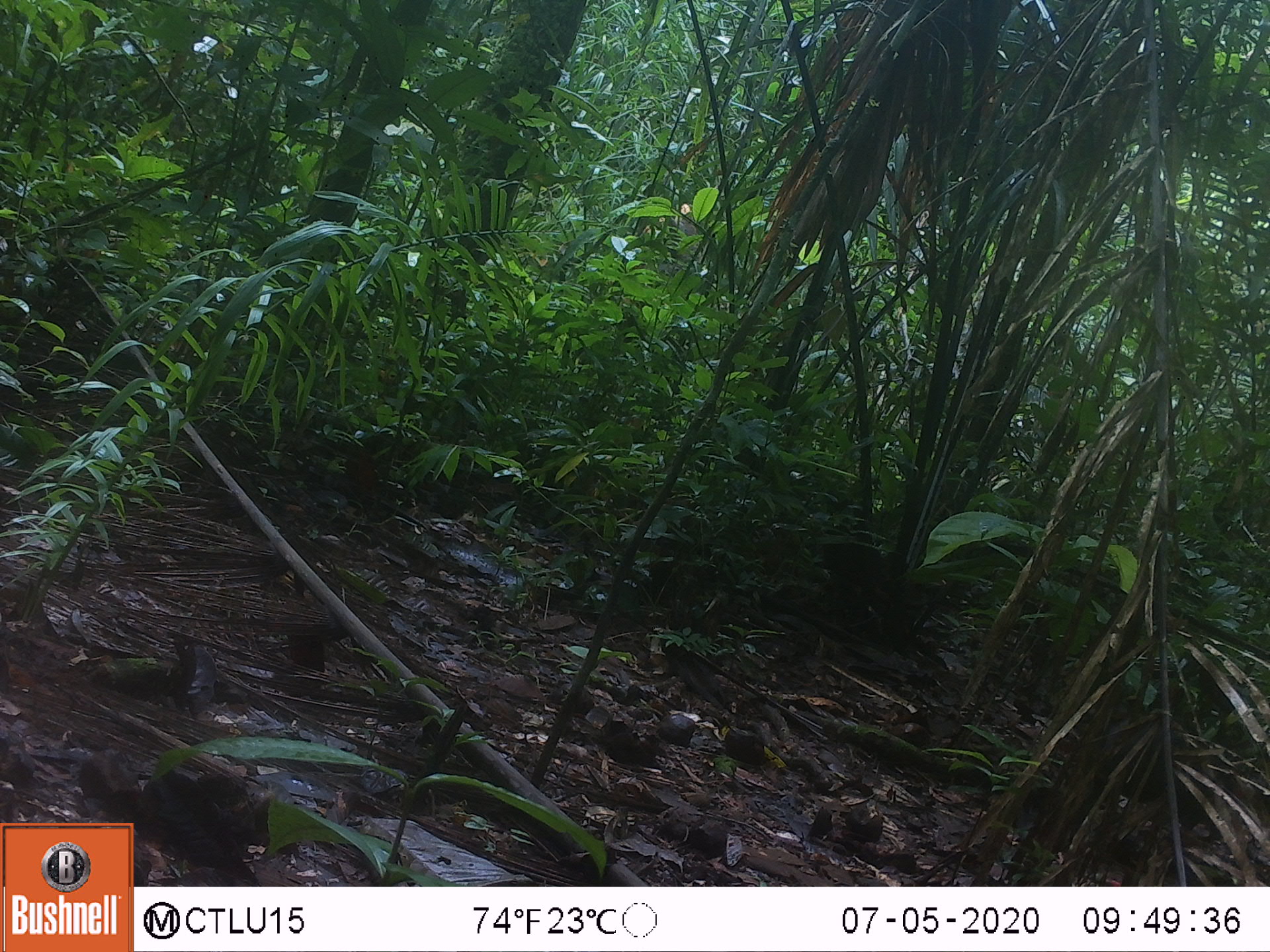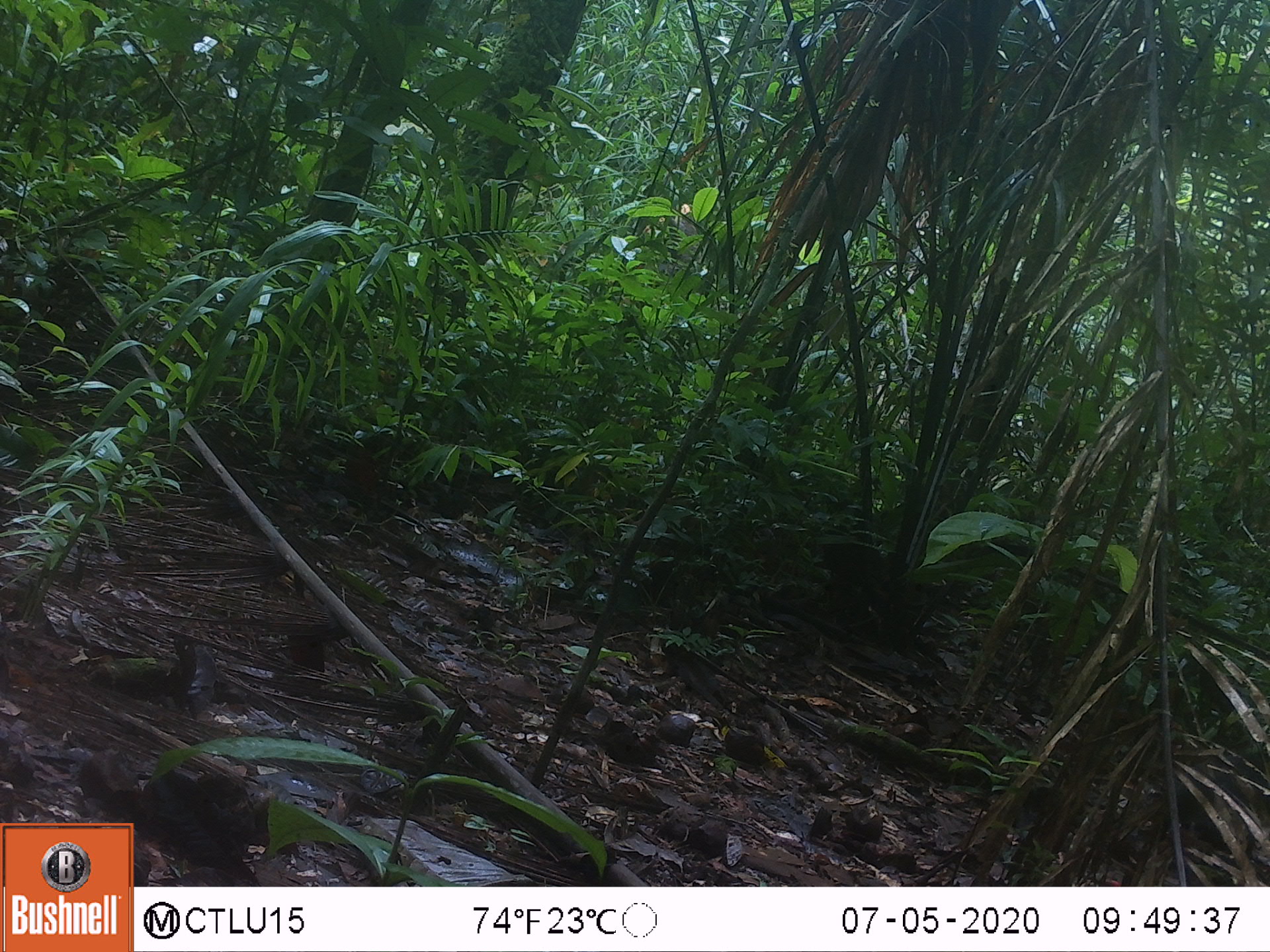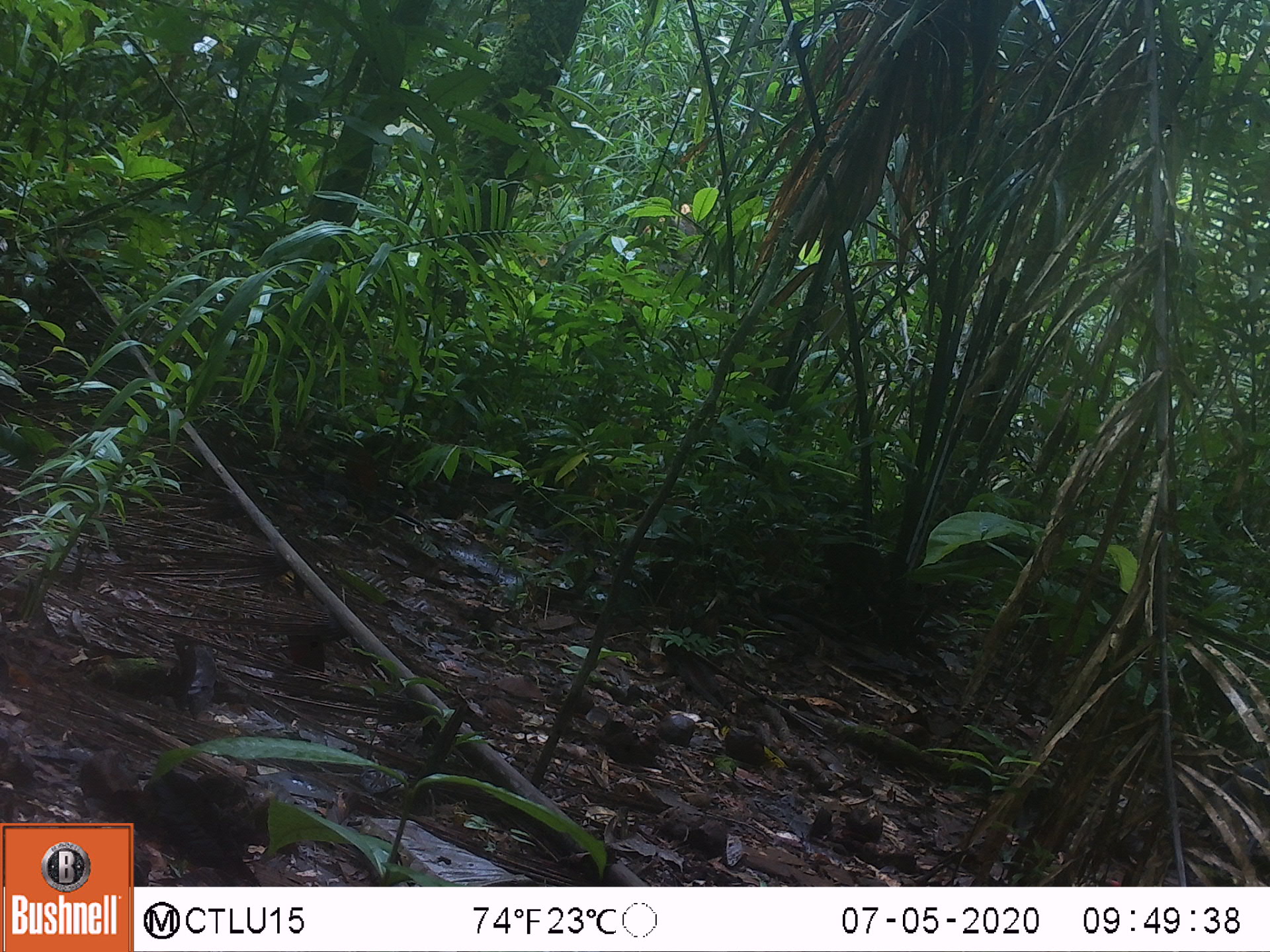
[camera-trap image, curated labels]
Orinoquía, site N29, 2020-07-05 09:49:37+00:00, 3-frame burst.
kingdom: Animalia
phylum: Chordata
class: Mammalia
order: Rodentia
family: Dasyproctidae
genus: Dasyprocta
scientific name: Dasyprocta fuliginosa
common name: black agouti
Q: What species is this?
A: Black agouti (Dasyprocta fuliginosa).